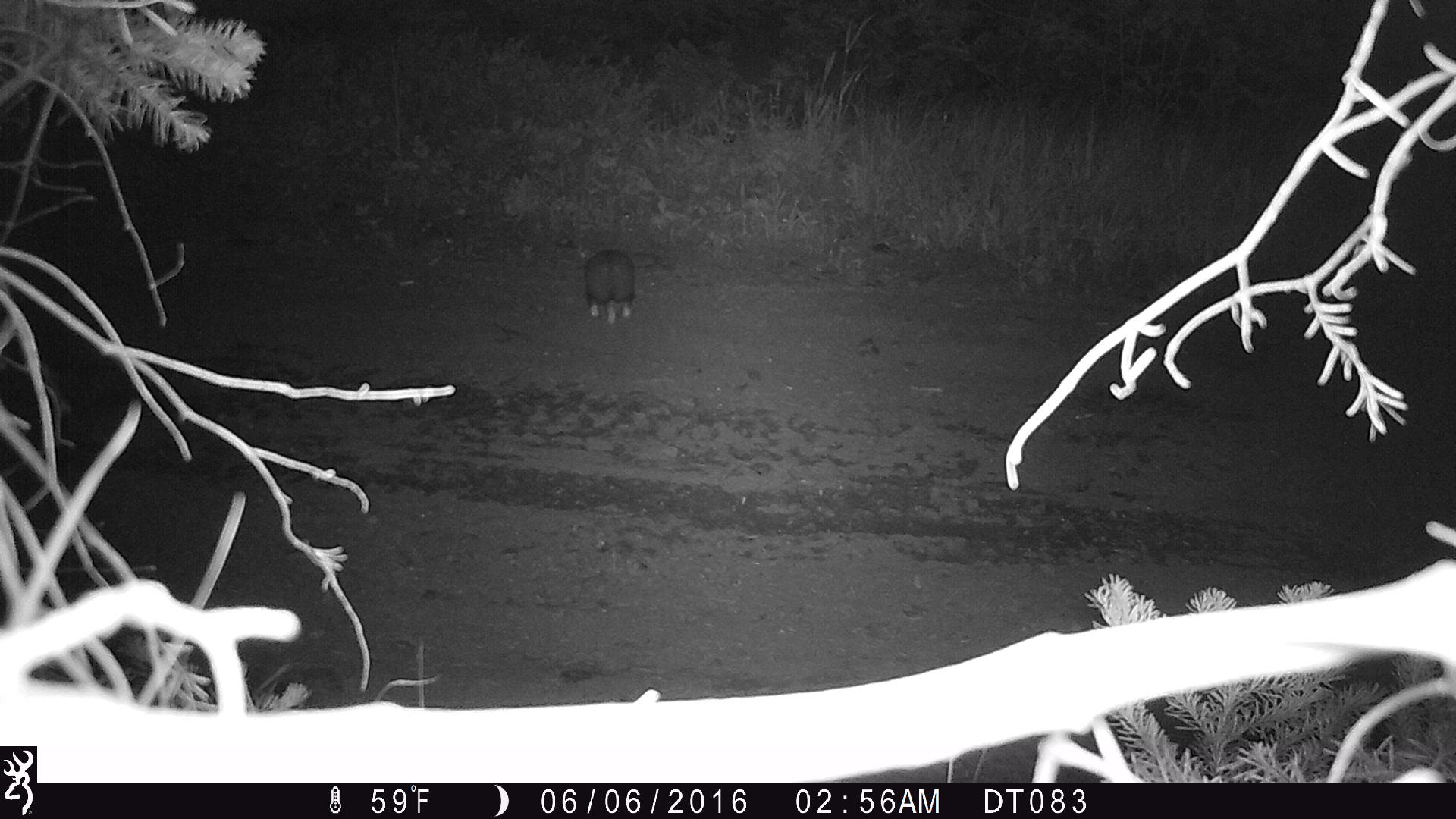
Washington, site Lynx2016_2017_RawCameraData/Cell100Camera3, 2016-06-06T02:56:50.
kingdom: Animalia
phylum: Chordata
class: Mammalia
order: Lagomorpha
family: Leporidae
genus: Lepus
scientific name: Lepus americanus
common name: snowshoe hare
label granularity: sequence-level